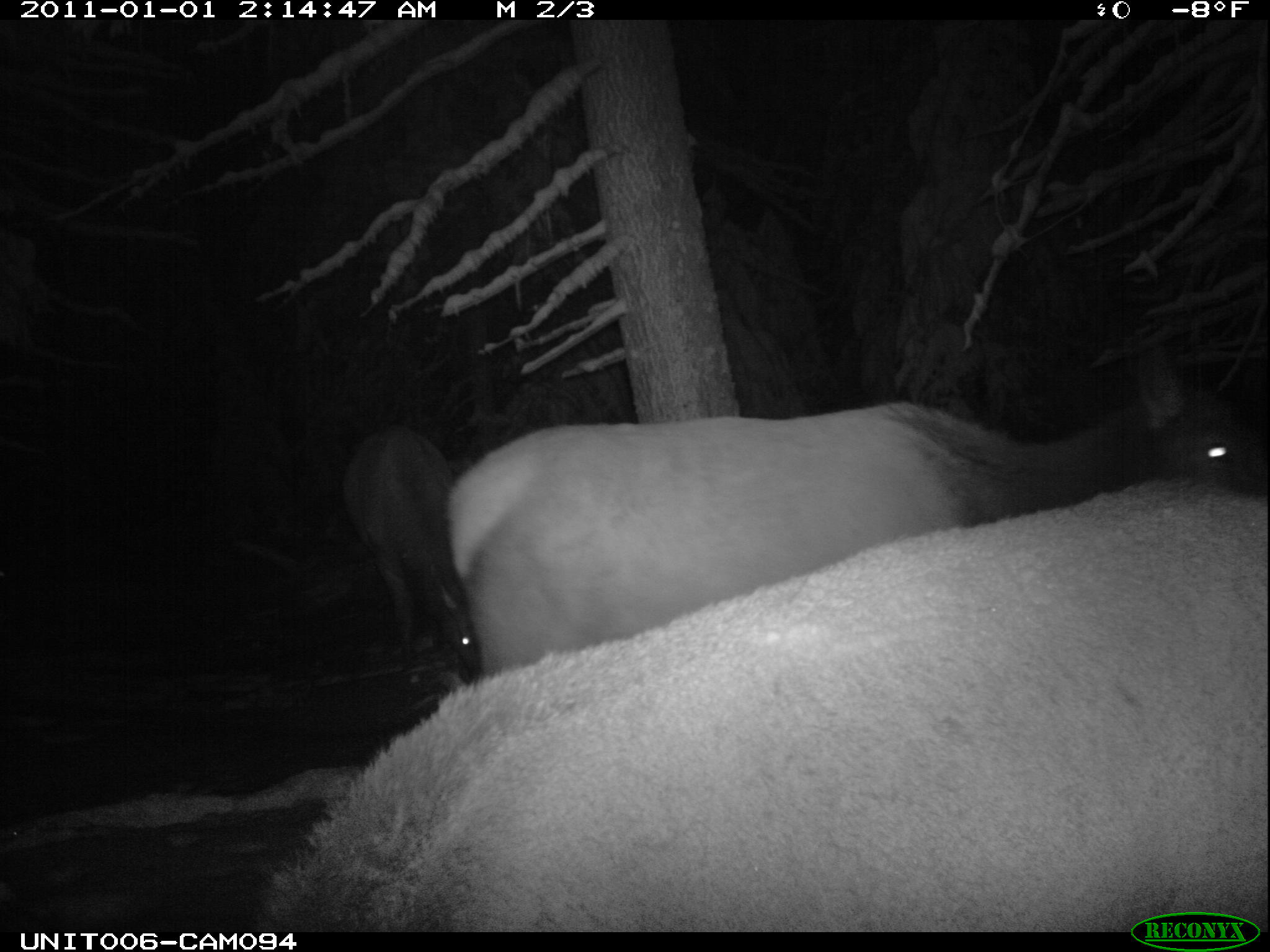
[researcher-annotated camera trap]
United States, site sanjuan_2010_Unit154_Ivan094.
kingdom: Animalia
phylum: Chordata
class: Mammalia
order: Artiodactyla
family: Cervidae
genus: Cervus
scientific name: Cervus elaphus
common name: red deer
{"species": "Cervus elaphus (red deer)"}